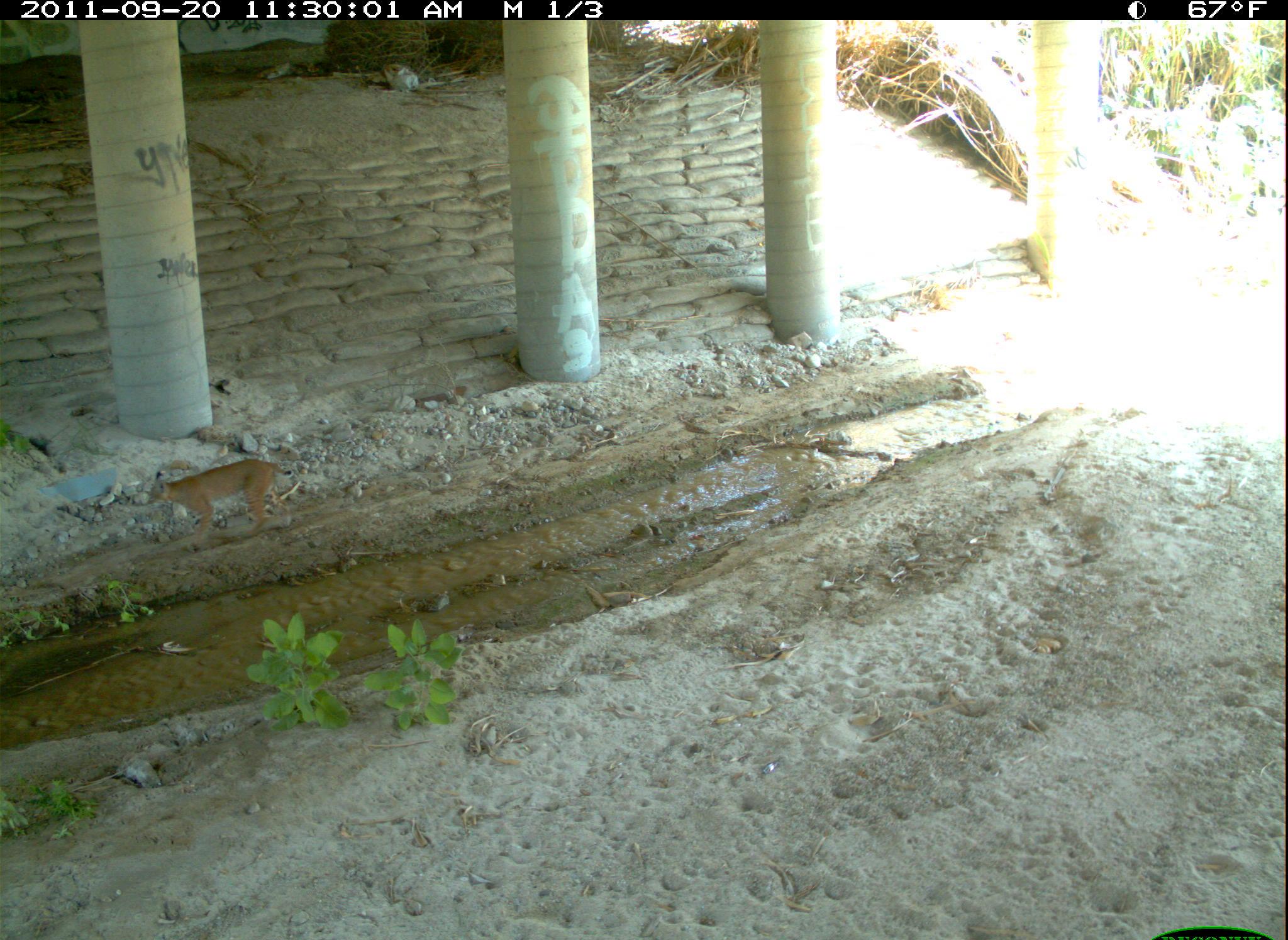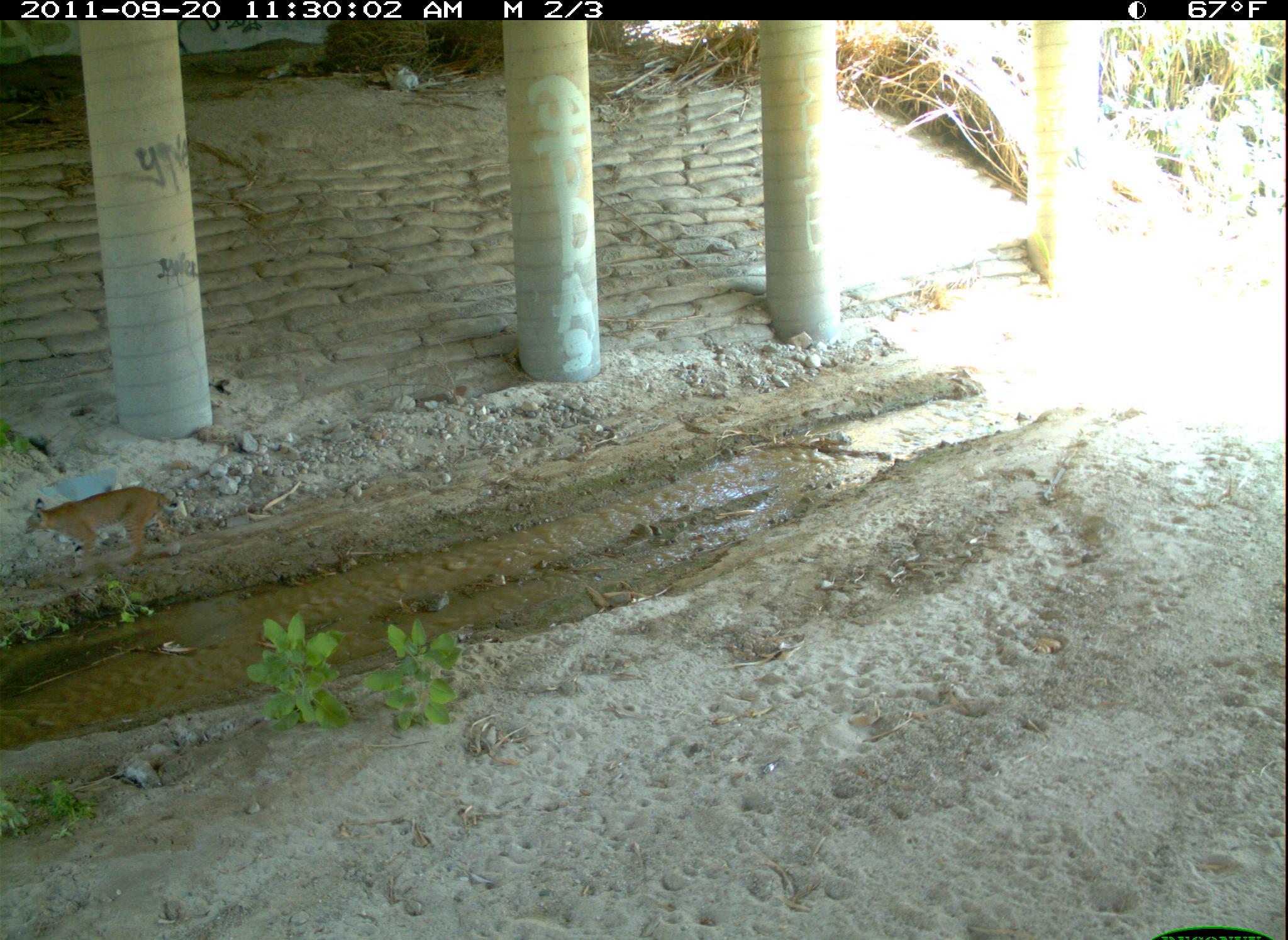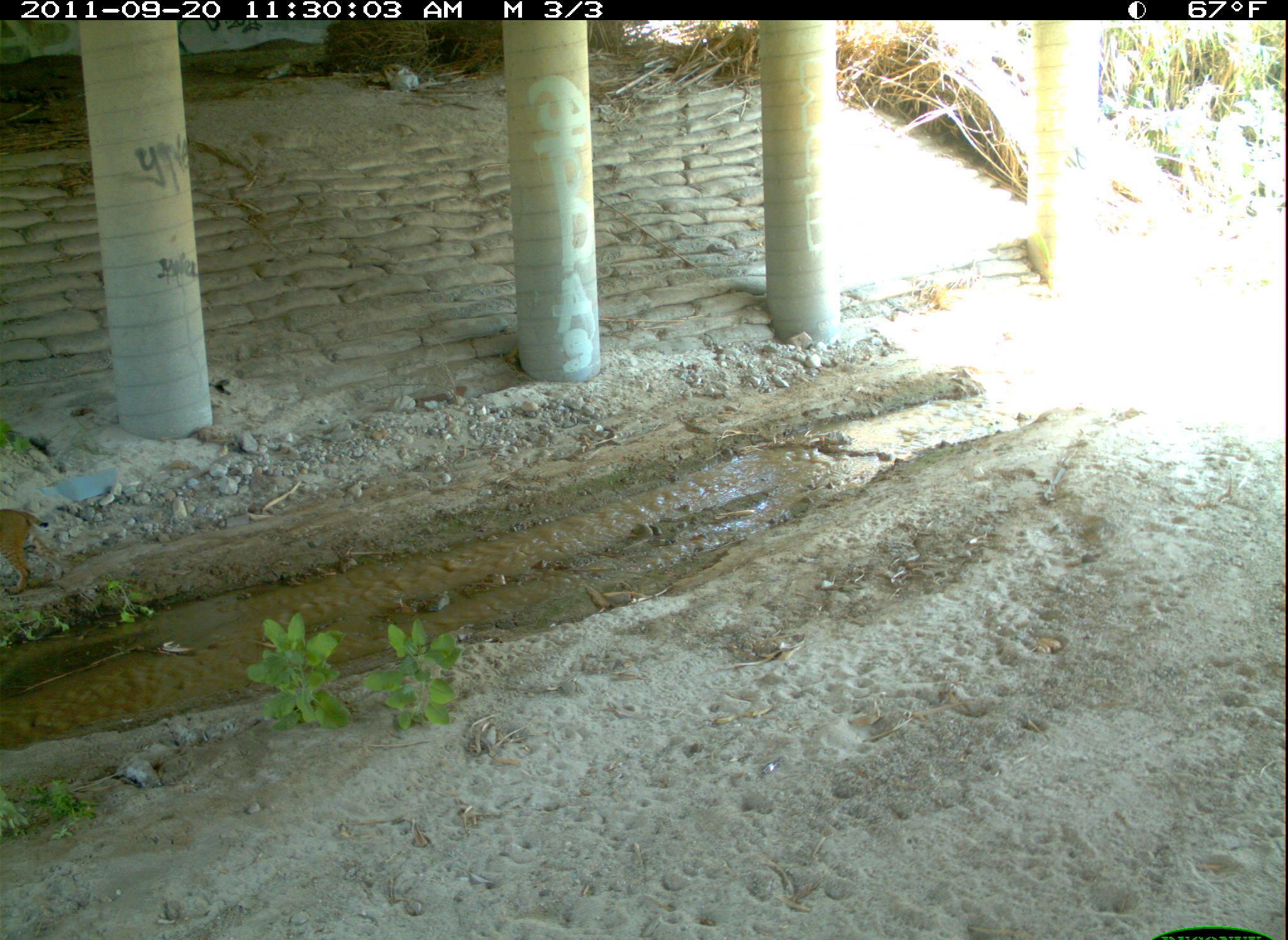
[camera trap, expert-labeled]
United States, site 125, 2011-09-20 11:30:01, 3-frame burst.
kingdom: Animalia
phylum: Chordata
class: Mammalia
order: Carnivora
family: Felidae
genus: Lynx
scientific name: Lynx rufus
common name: bobcat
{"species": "bobcat (Lynx rufus)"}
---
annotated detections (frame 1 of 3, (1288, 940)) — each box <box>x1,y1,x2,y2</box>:
bobcat: <box>139,453,299,554</box>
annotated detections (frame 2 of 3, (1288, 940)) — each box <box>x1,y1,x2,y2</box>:
bobcat: <box>20,479,188,586</box>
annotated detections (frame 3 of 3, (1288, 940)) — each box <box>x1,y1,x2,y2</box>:
bobcat: <box>0,503,73,602</box>